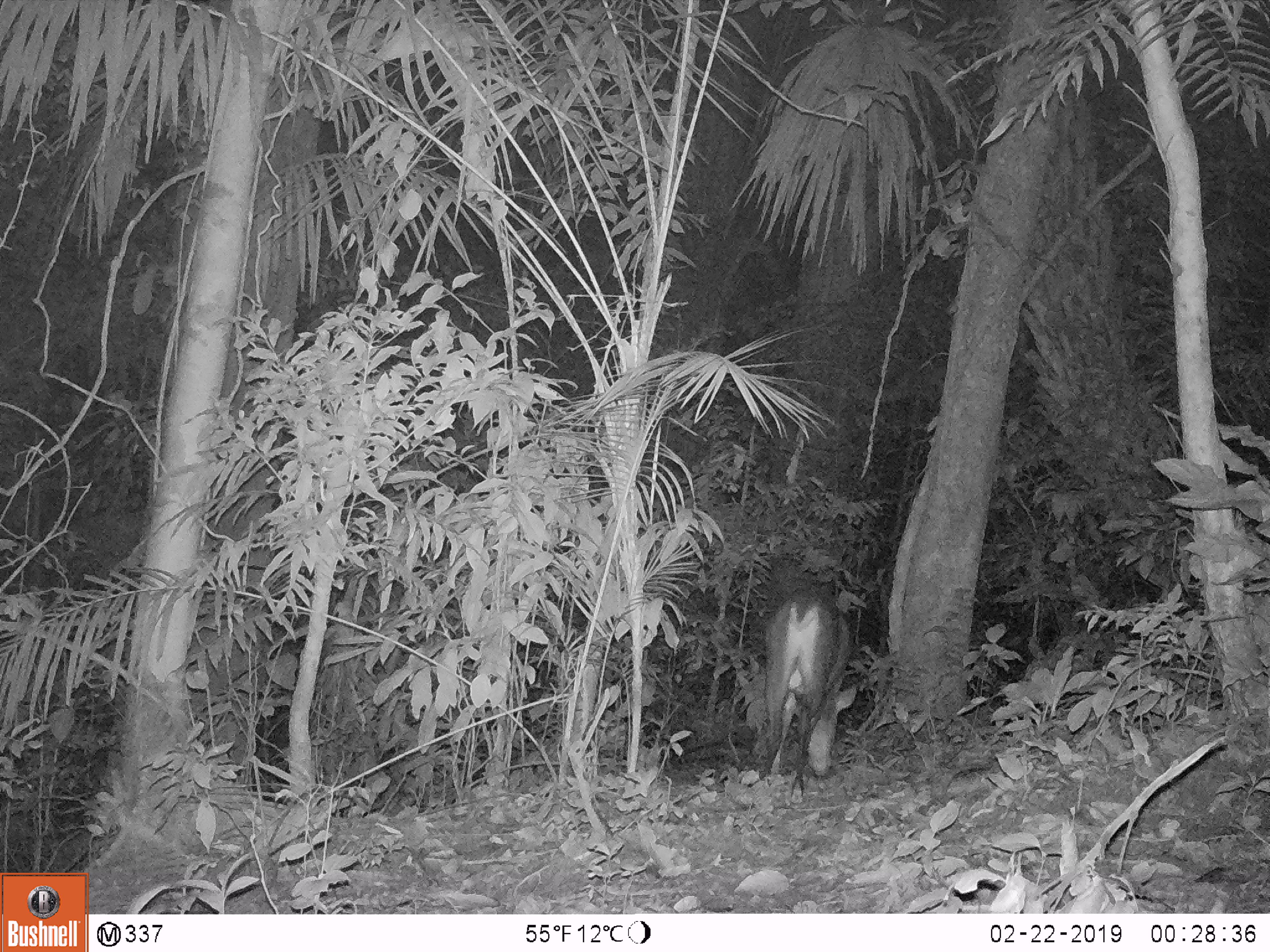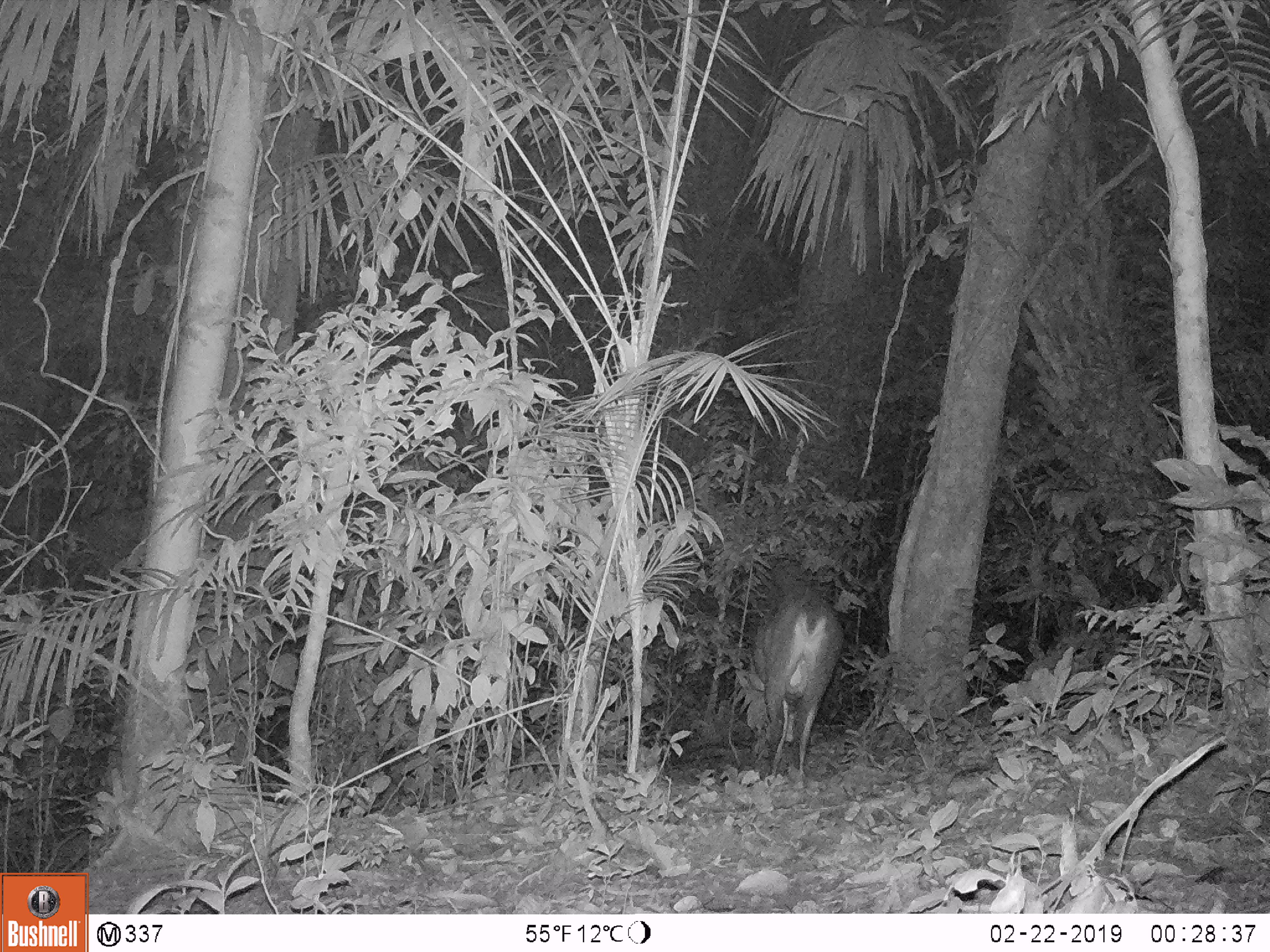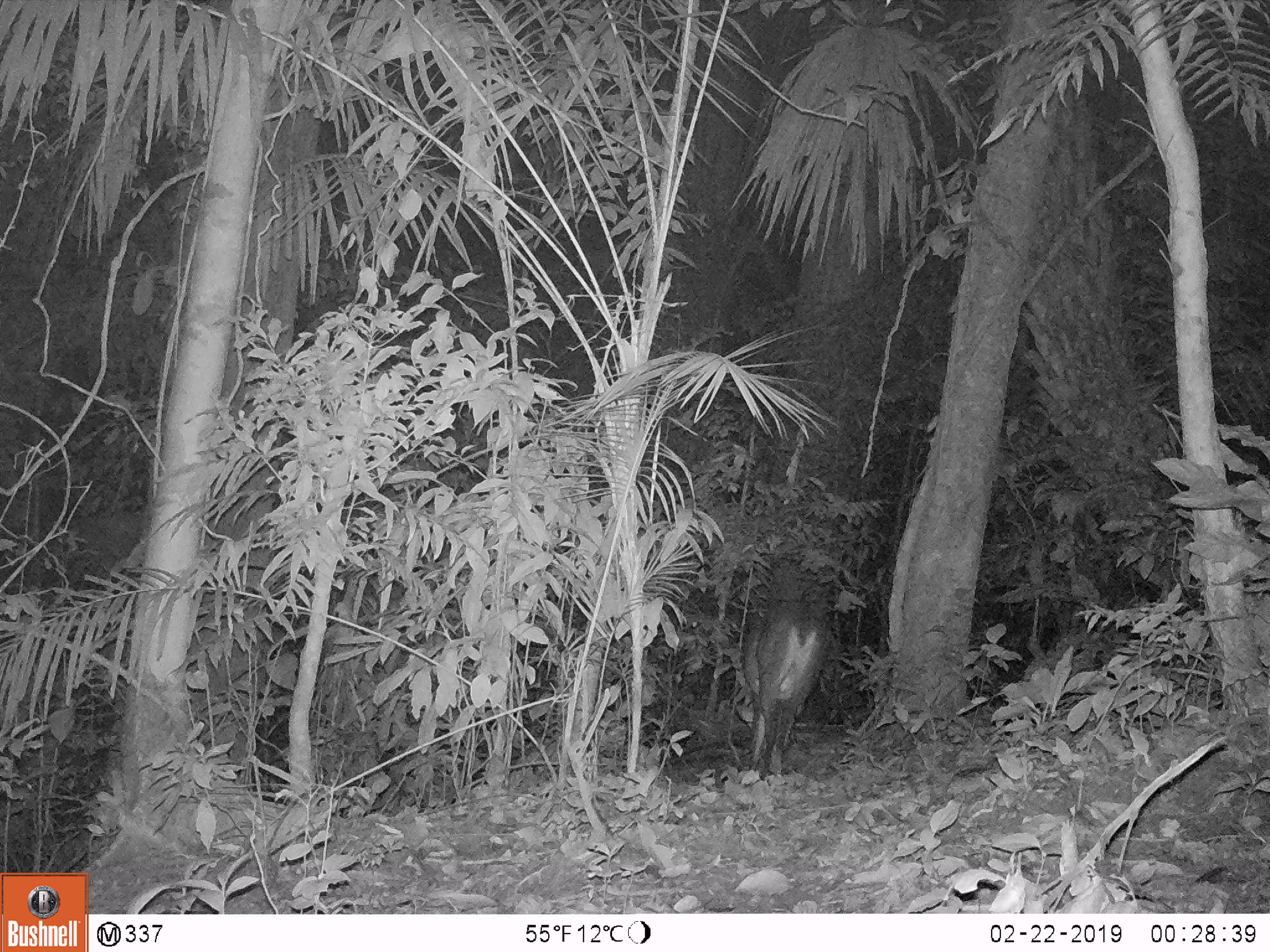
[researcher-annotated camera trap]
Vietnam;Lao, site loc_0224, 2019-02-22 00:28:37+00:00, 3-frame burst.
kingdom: Animalia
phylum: Chordata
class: Mammalia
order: Artiodactyla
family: Cervidae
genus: Muntiacus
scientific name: Muntiacus vuquangensis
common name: large-antlered muntjac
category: large antlered muntjac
Large antlered muntjac (large-antlered muntjac) (Muntiacus vuquangensis). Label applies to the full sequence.